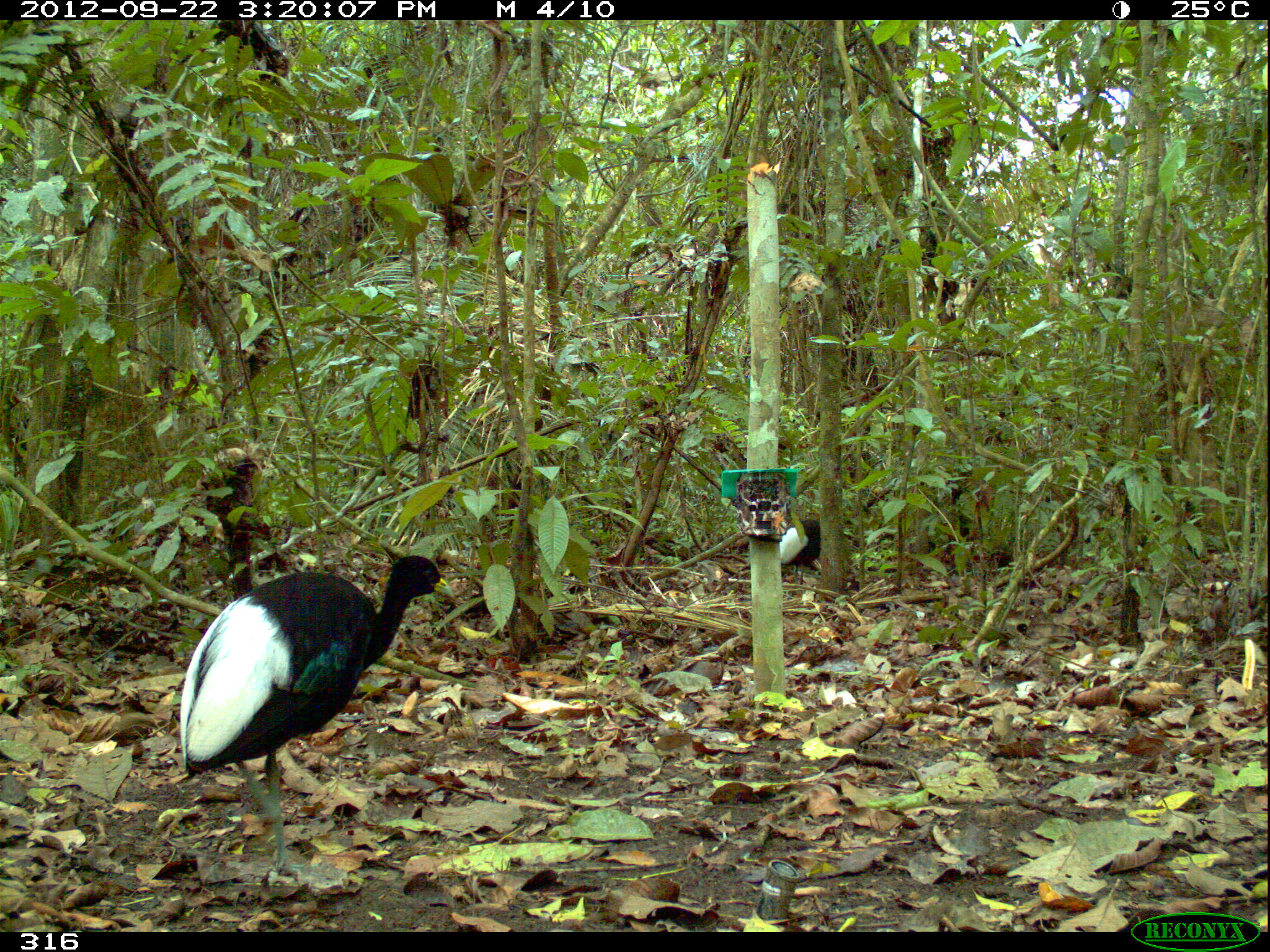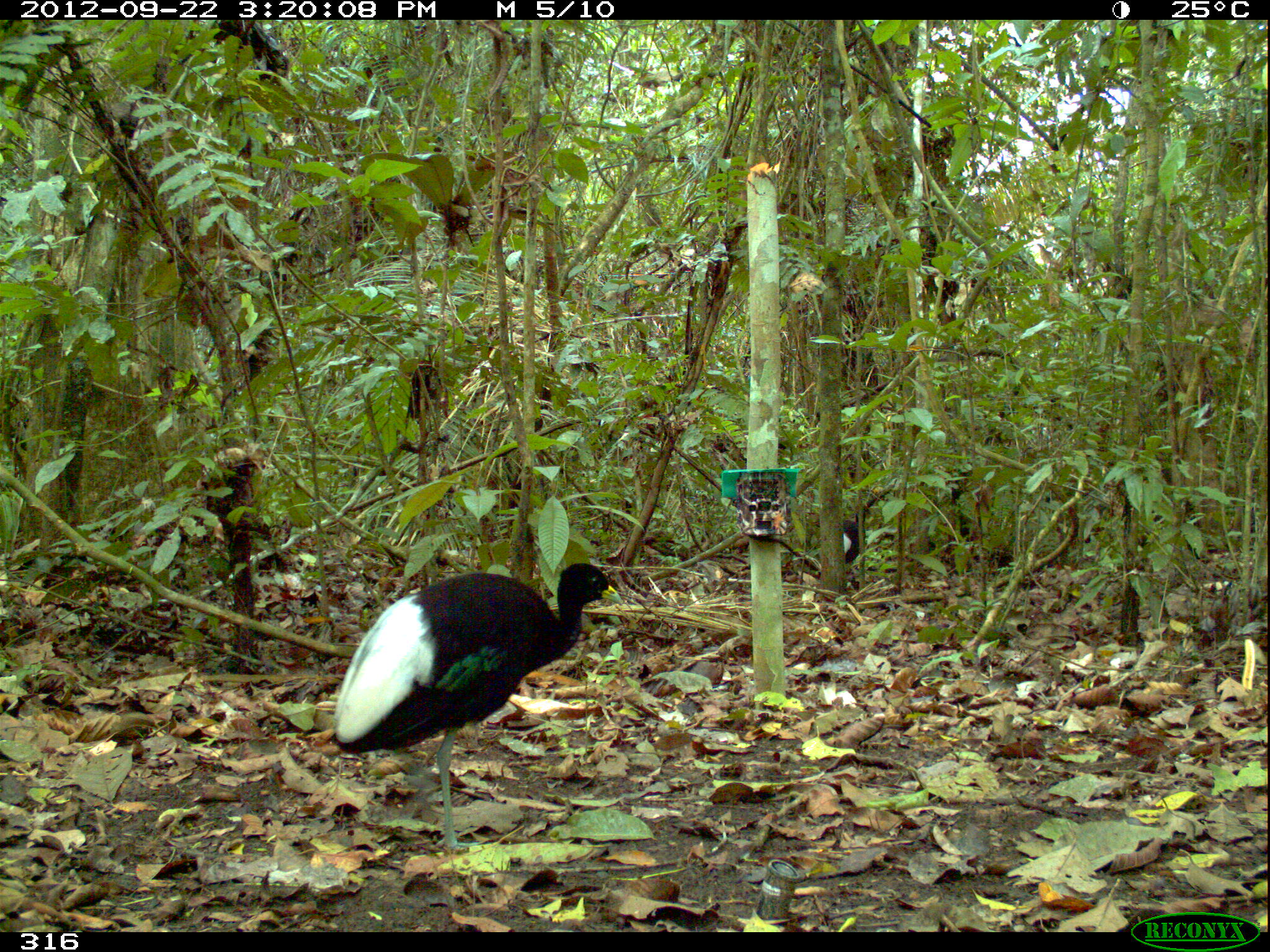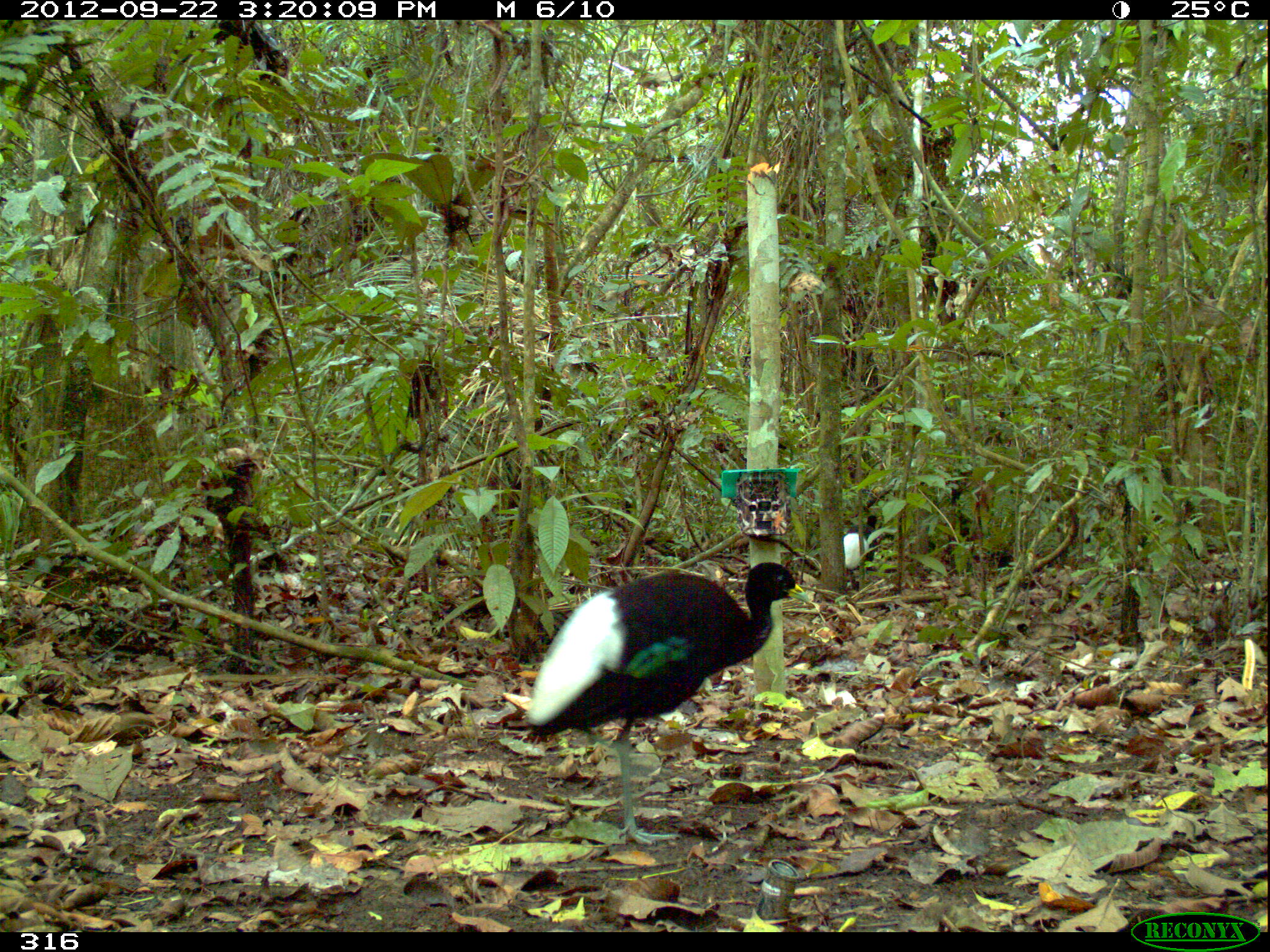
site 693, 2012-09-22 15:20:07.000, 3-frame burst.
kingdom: Animalia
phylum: Chordata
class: Aves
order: Gruiformes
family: Psophiidae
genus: Psophia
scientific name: Psophia leucoptera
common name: pale-winged trumpeter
Psophia leucoptera (pale-winged trumpeter).